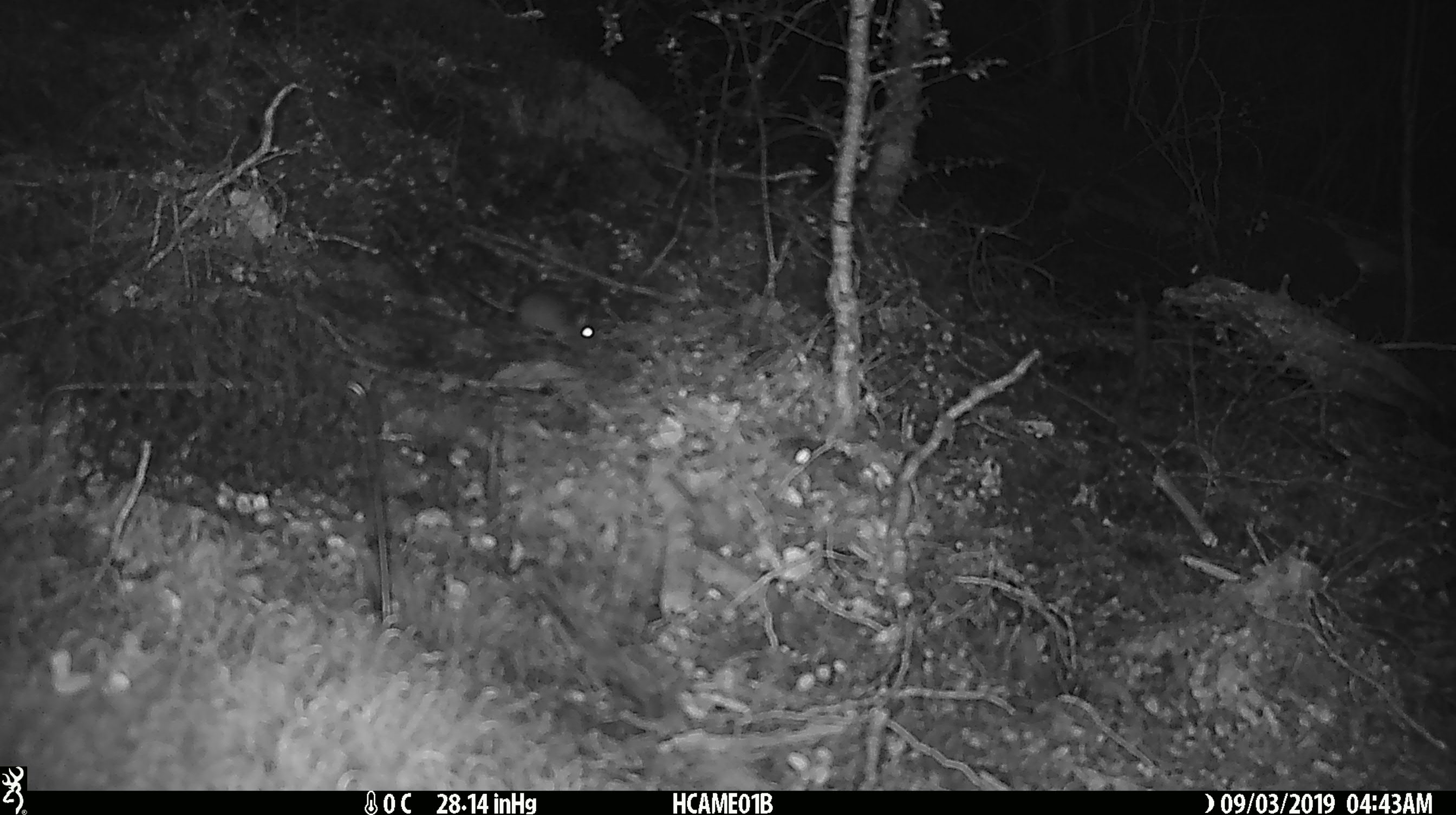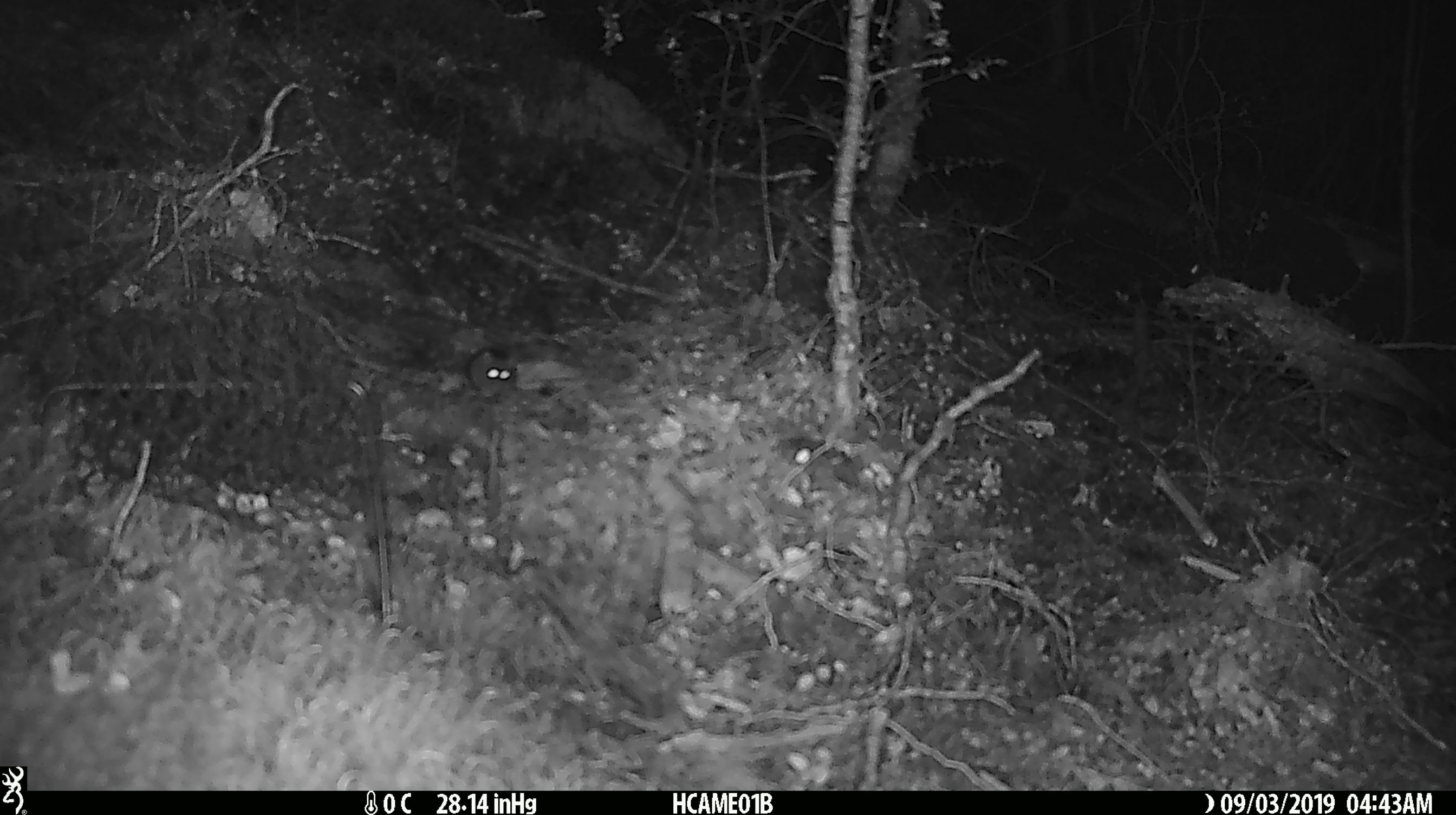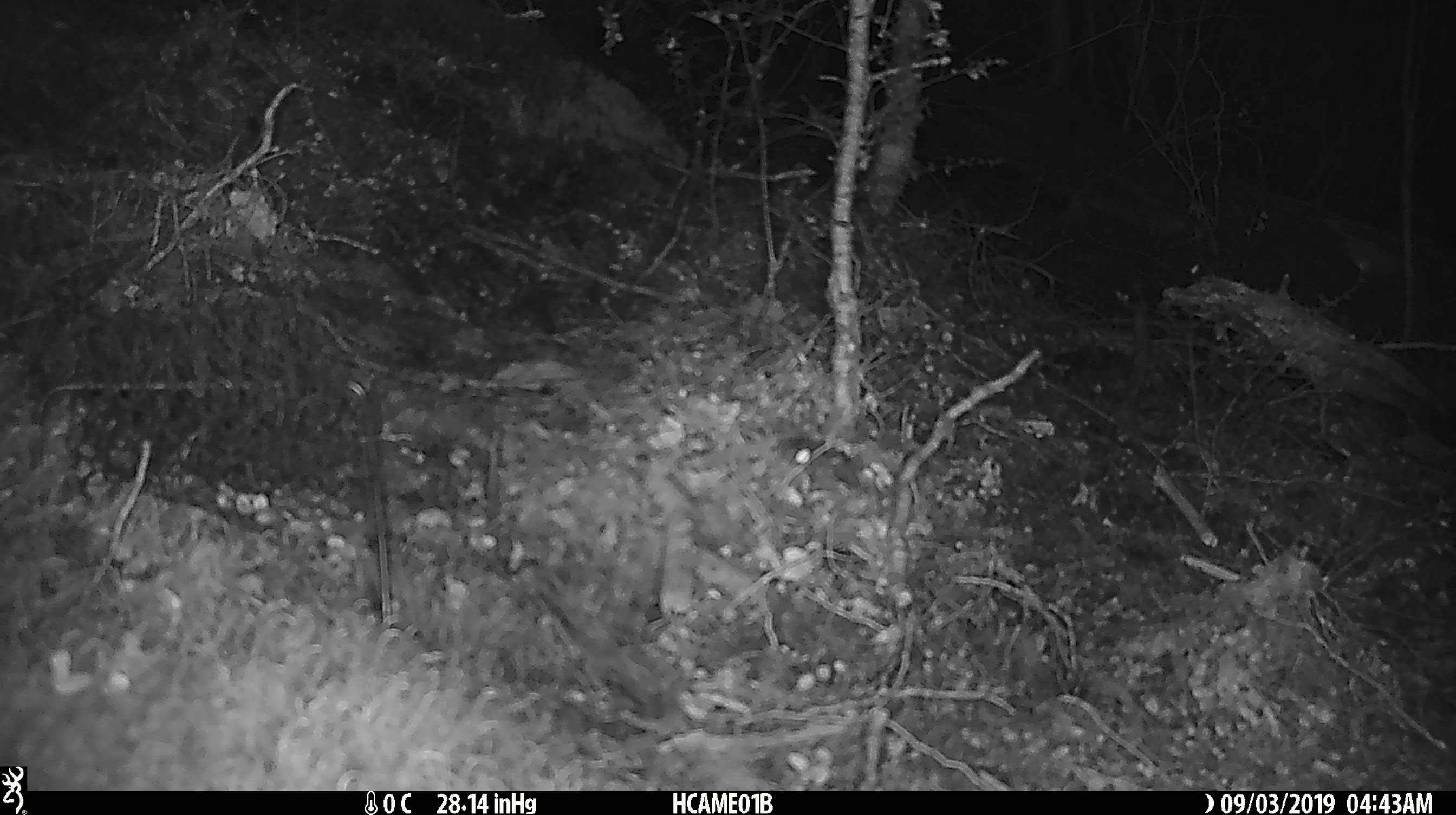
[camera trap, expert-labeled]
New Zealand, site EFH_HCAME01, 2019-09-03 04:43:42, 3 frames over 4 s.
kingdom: Animalia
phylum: Chordata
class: Mammalia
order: Rodentia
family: Muridae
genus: Mus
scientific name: Mus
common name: mouse